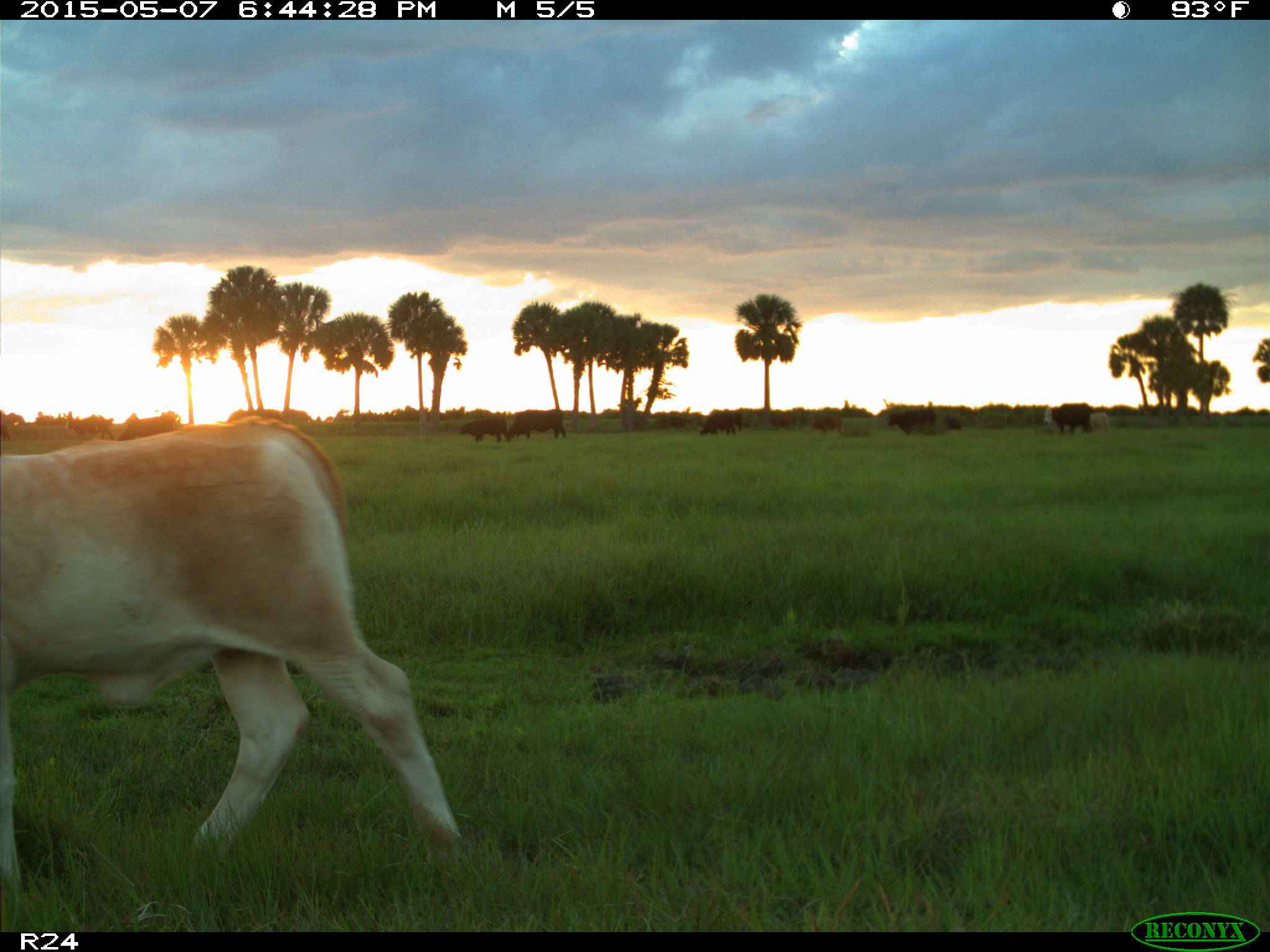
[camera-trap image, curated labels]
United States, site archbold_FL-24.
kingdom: Animalia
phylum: Chordata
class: Mammalia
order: Artiodactyla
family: Bovidae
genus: Bos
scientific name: Bos taurus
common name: domestic cow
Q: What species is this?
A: Bos taurus (domestic cow).